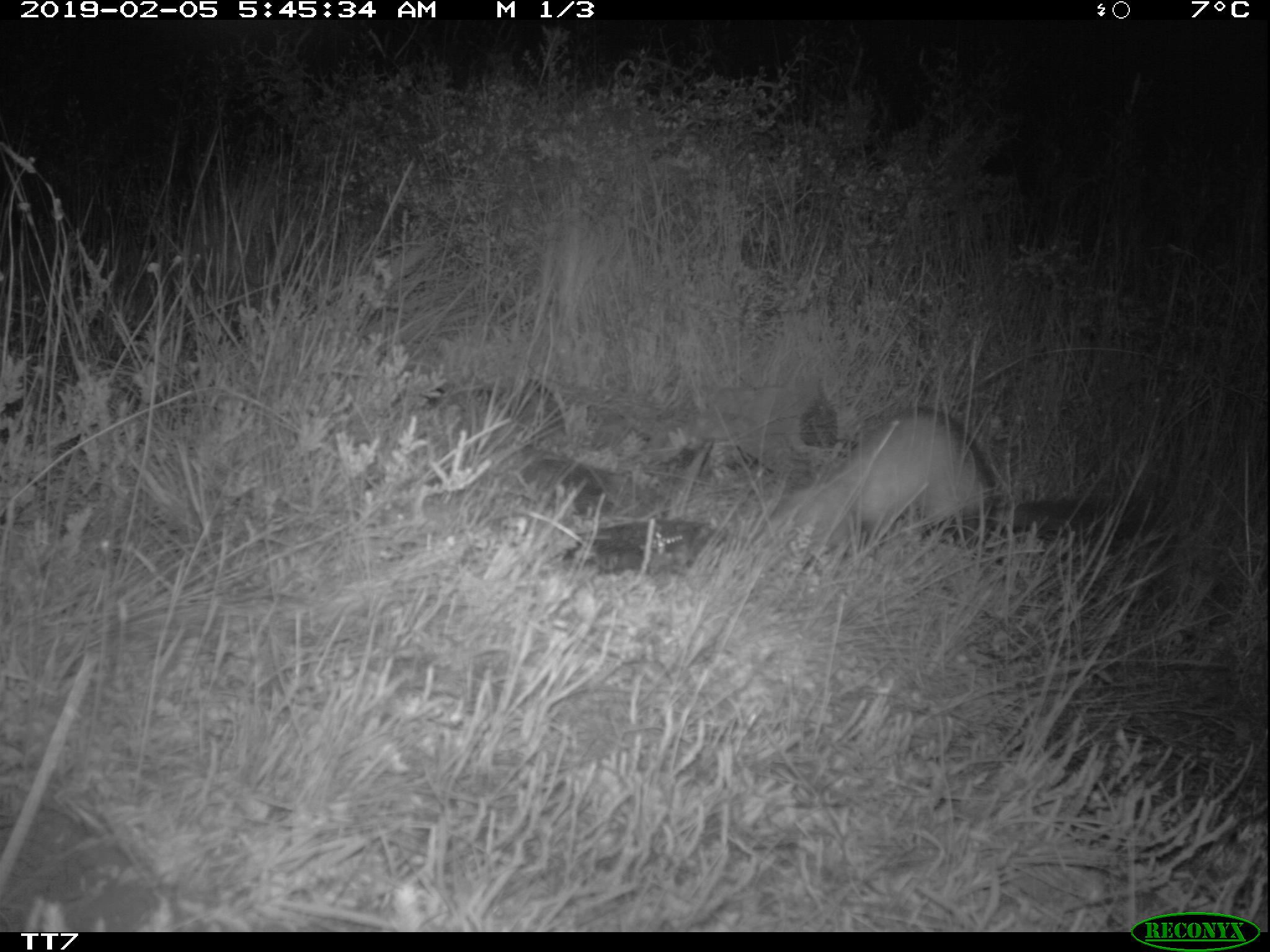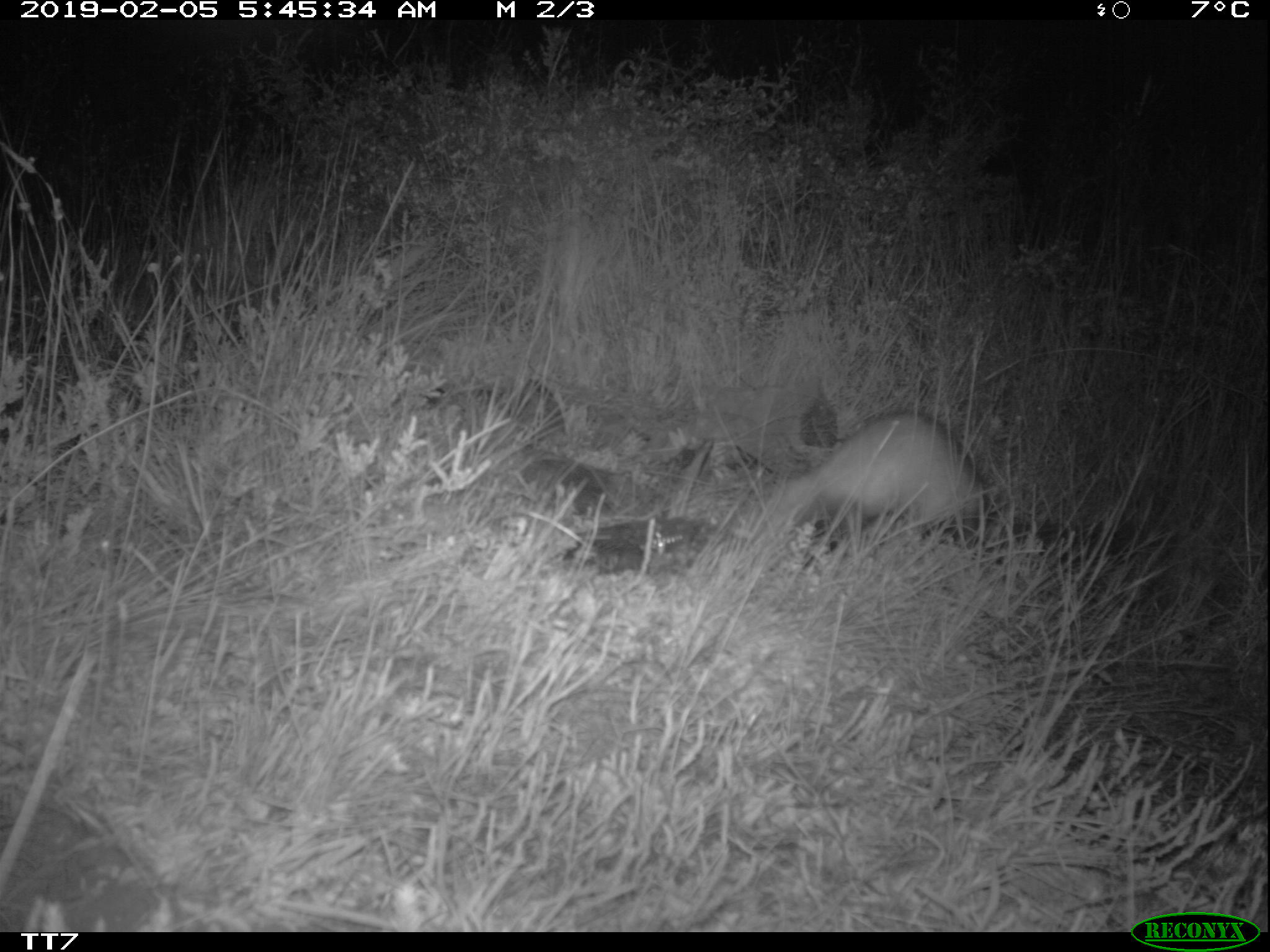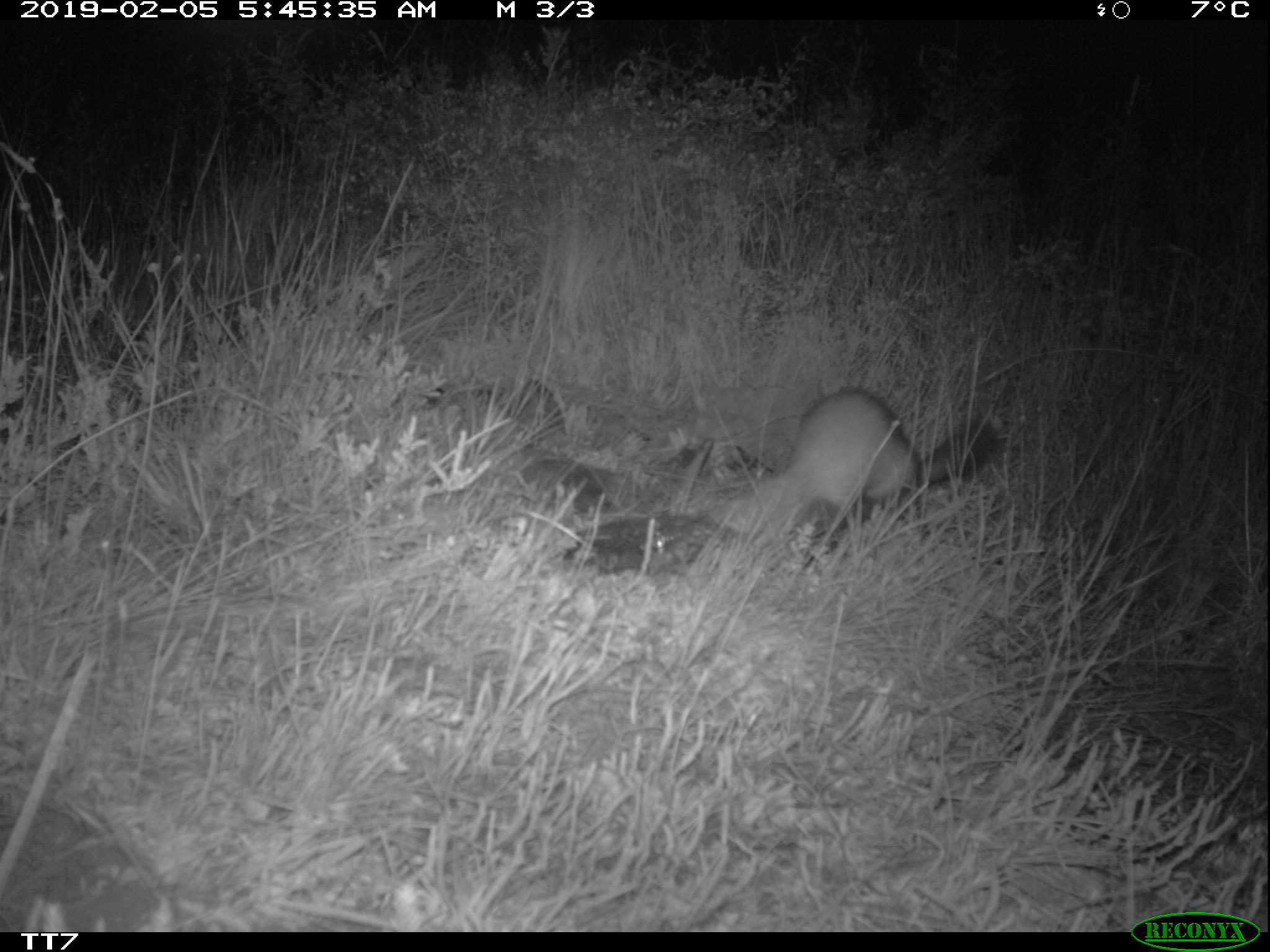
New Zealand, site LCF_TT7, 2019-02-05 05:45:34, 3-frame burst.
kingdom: Animalia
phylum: Chordata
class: Mammalia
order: Carnivora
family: Mustelidae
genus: Mustela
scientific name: Mustela furo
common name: ferret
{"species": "ferret (Mustela furo)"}